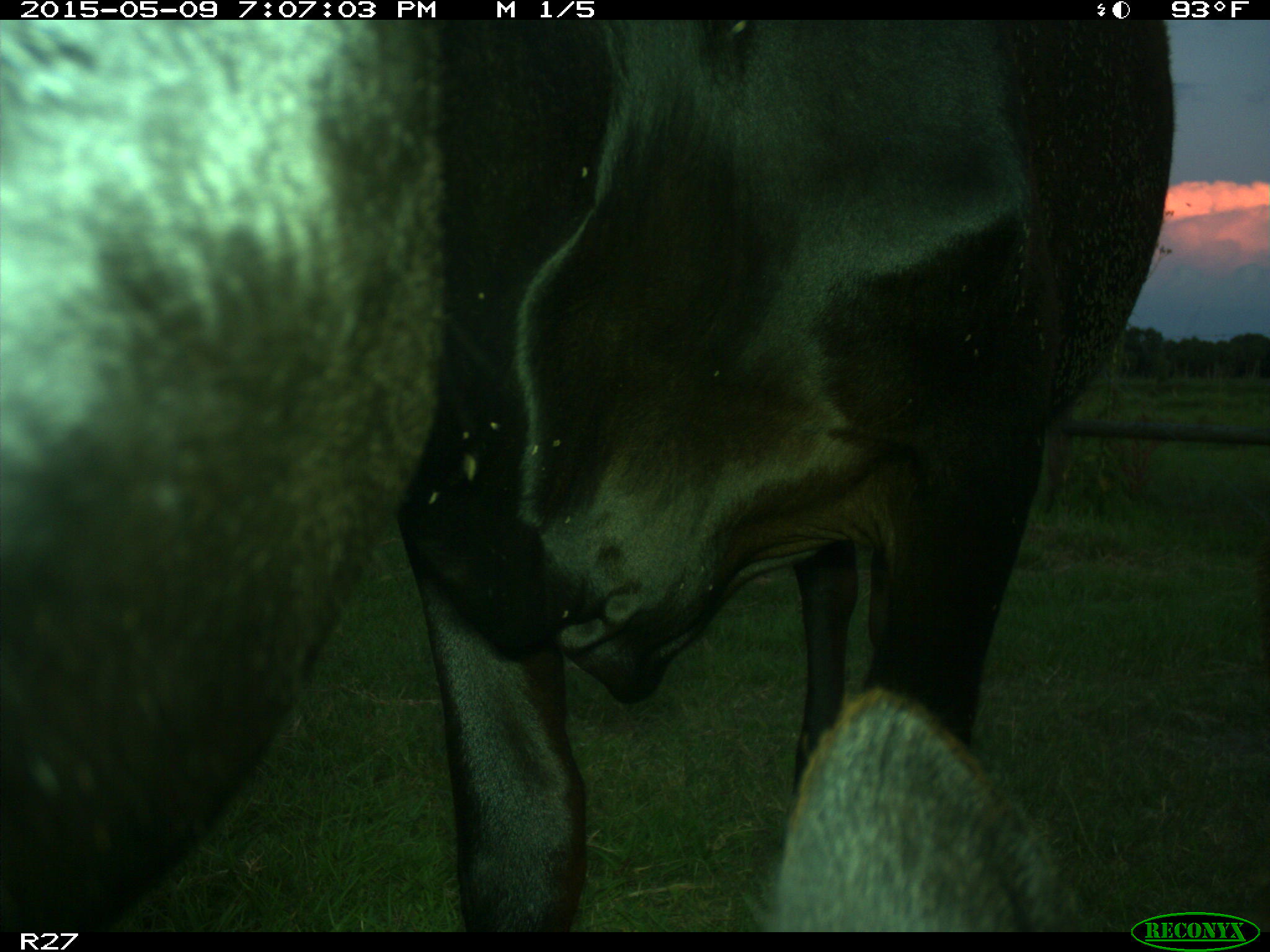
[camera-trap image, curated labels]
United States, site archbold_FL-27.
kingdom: Animalia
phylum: Chordata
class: Mammalia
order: Artiodactyla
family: Bovidae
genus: Bos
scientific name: Bos taurus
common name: domestic cow